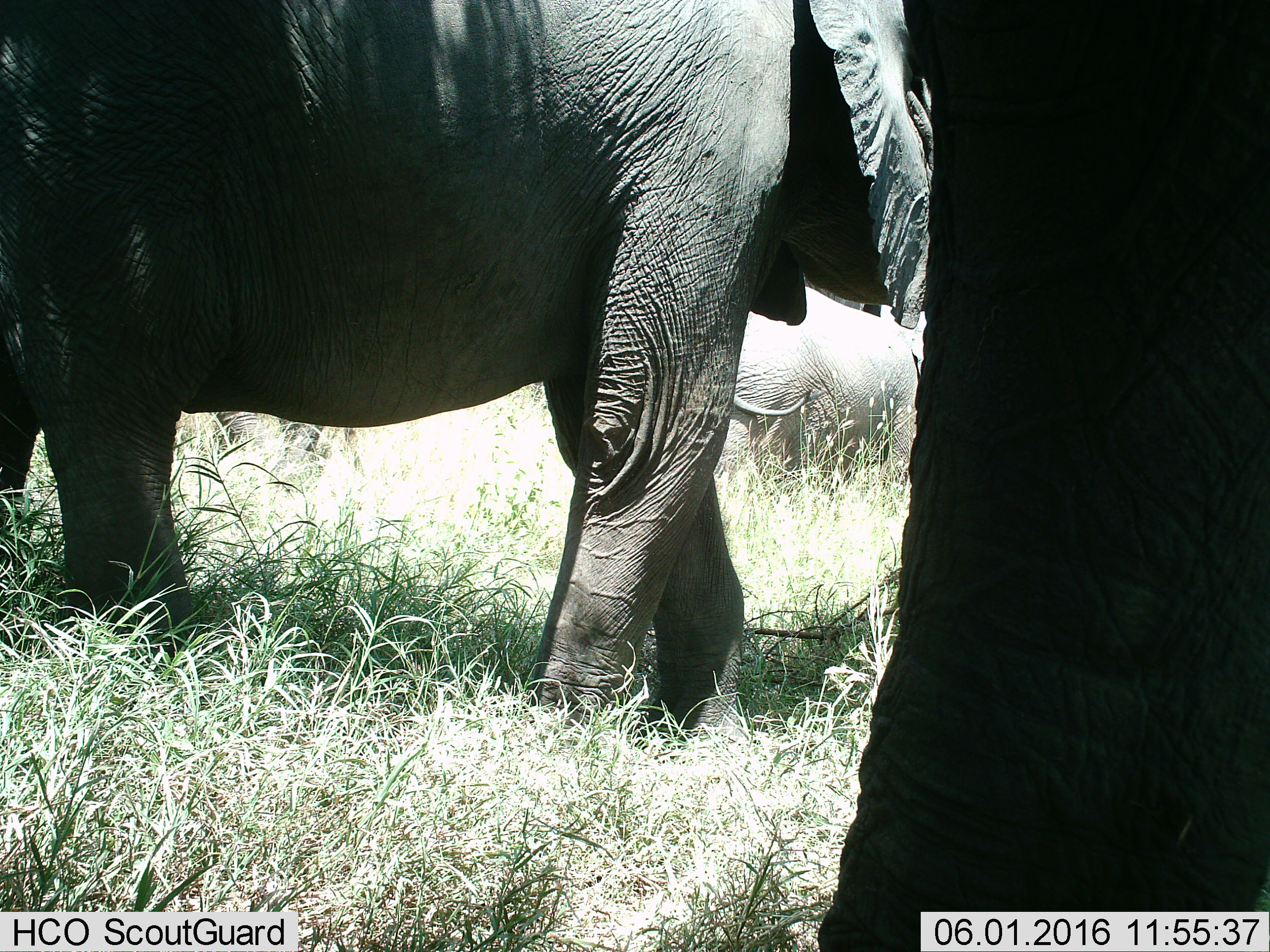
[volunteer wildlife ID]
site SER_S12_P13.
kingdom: Animalia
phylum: Chordata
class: Mammalia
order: Proboscidea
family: Elephantidae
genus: Loxodonta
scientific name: Loxodonta africana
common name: african bush elephant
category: elephant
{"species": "elephant (african bush elephant) (Loxodonta africana)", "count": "2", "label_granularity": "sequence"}